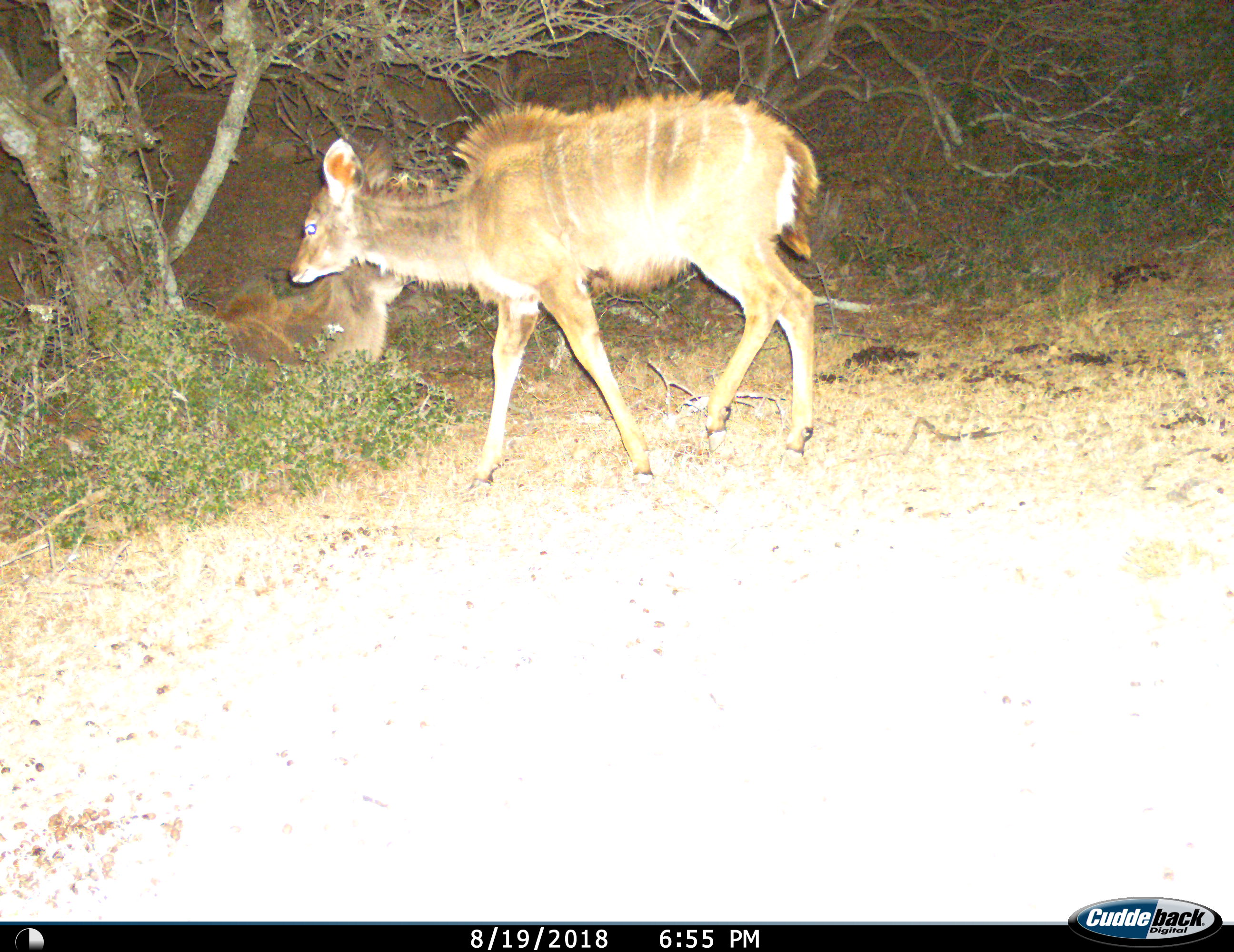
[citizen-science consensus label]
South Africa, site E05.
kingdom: Animalia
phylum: Chordata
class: Mammalia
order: Artiodactyla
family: Bovidae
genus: Tragelaphus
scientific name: Tragelaphus strepsiceros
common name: greater kudu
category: kudu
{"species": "kudu (greater kudu) (Tragelaphus strepsiceros)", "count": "2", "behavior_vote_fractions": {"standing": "44%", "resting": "67%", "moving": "56%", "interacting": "0%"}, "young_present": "33%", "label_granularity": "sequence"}